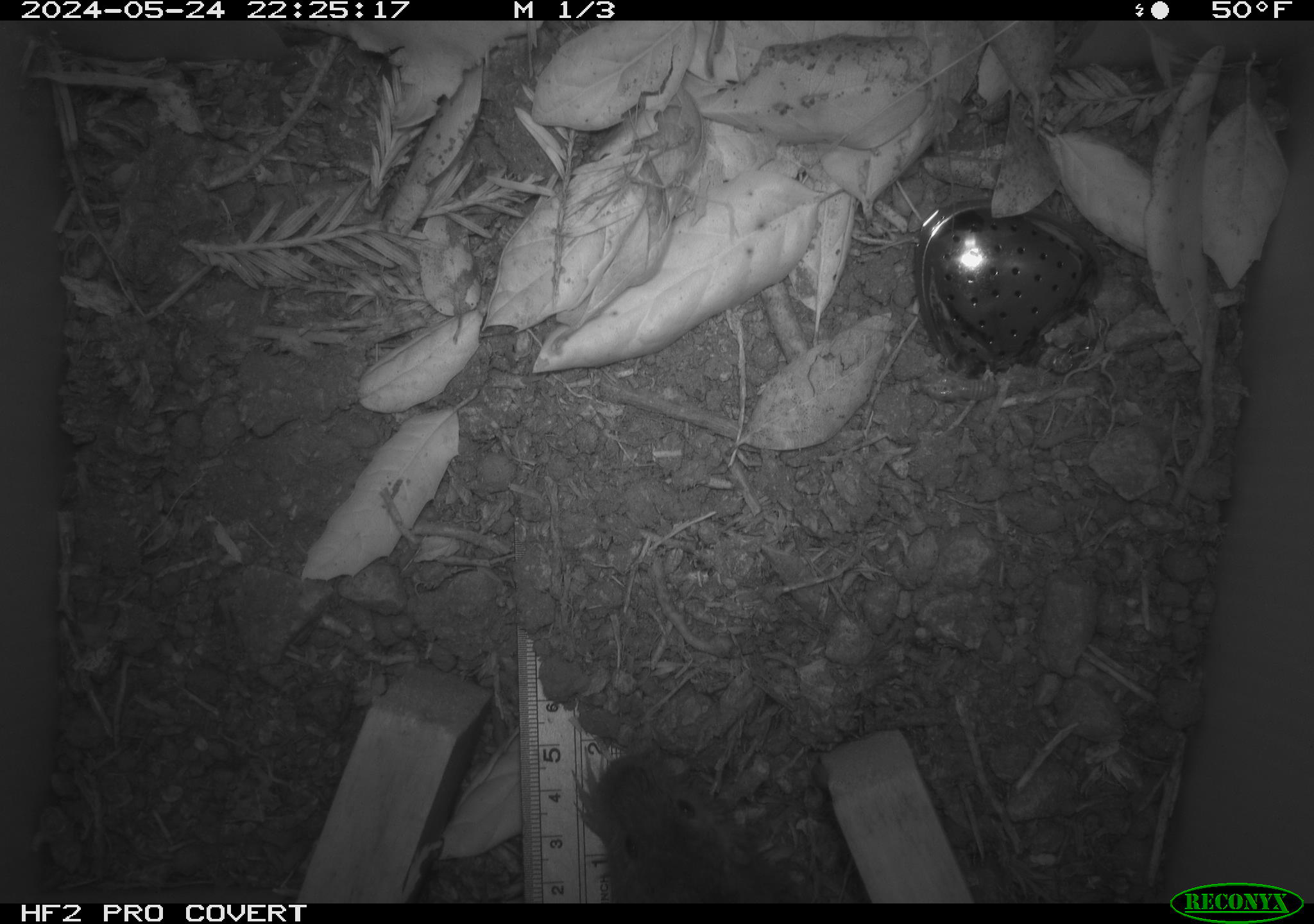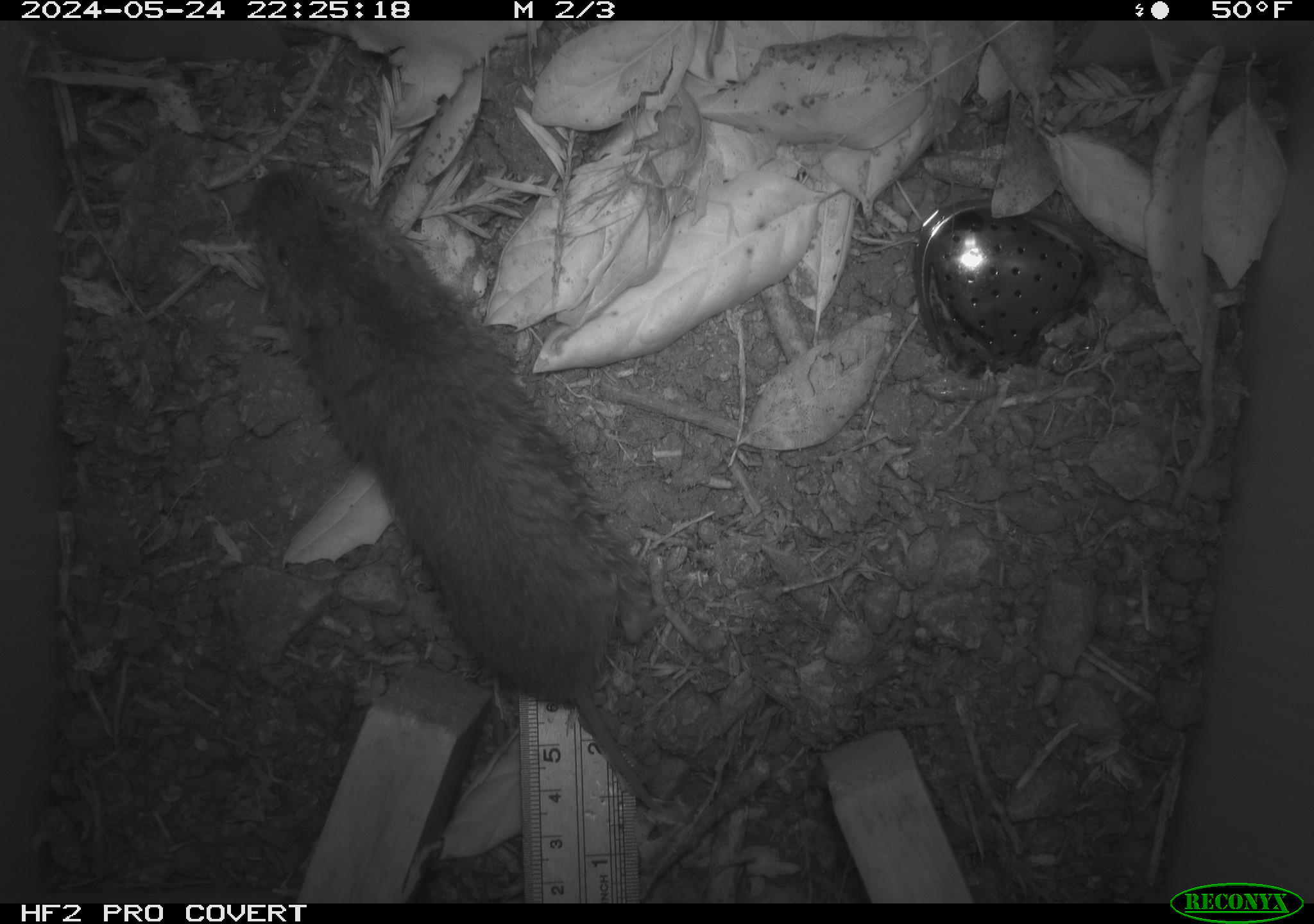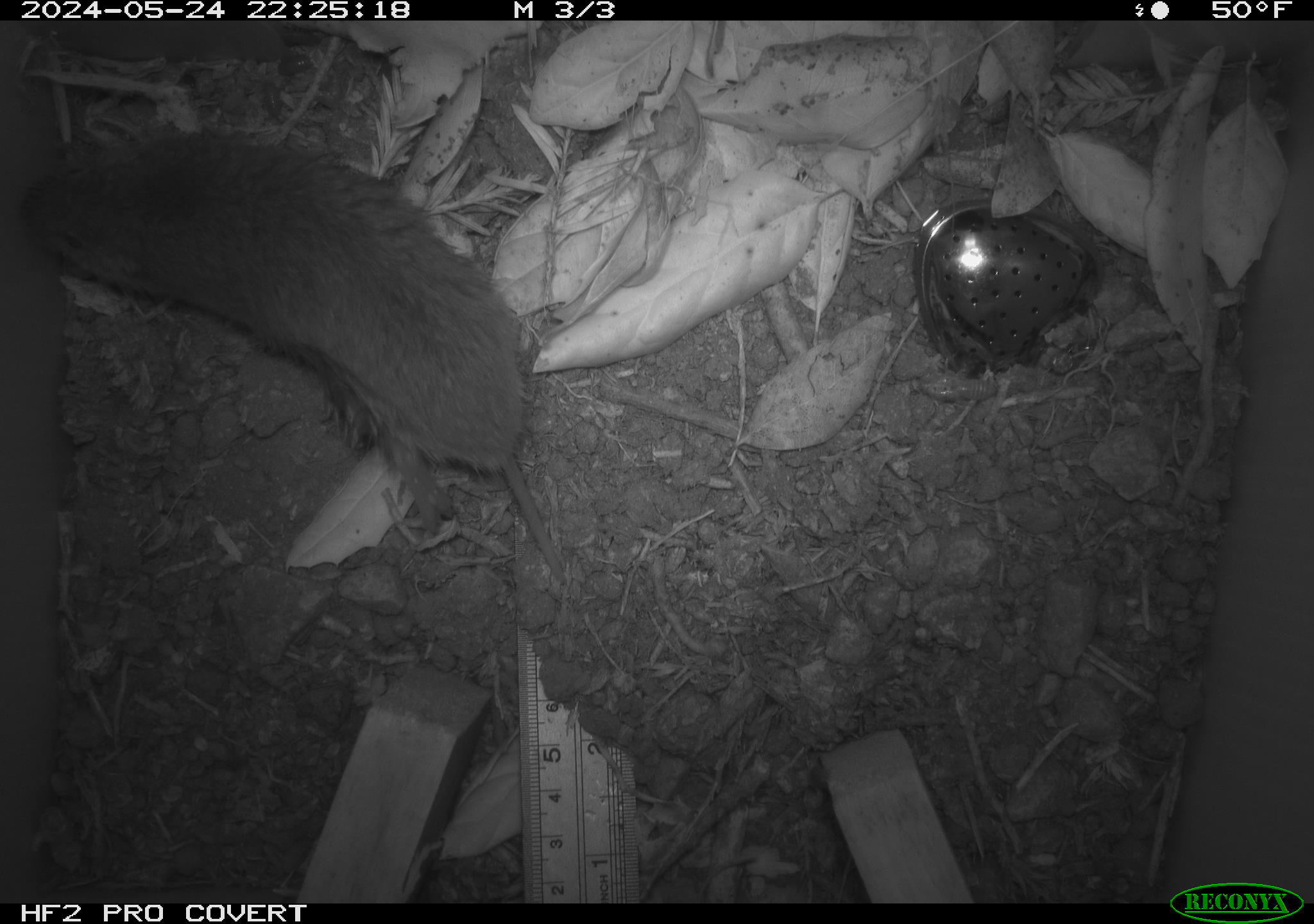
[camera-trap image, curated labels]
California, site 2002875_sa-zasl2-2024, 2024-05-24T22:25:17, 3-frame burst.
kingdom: Animalia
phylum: Chordata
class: Mammalia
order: Rodentia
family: Geomyidae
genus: Thomomys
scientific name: Thomomys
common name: smooth-toothed pocket gophers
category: thomomys species